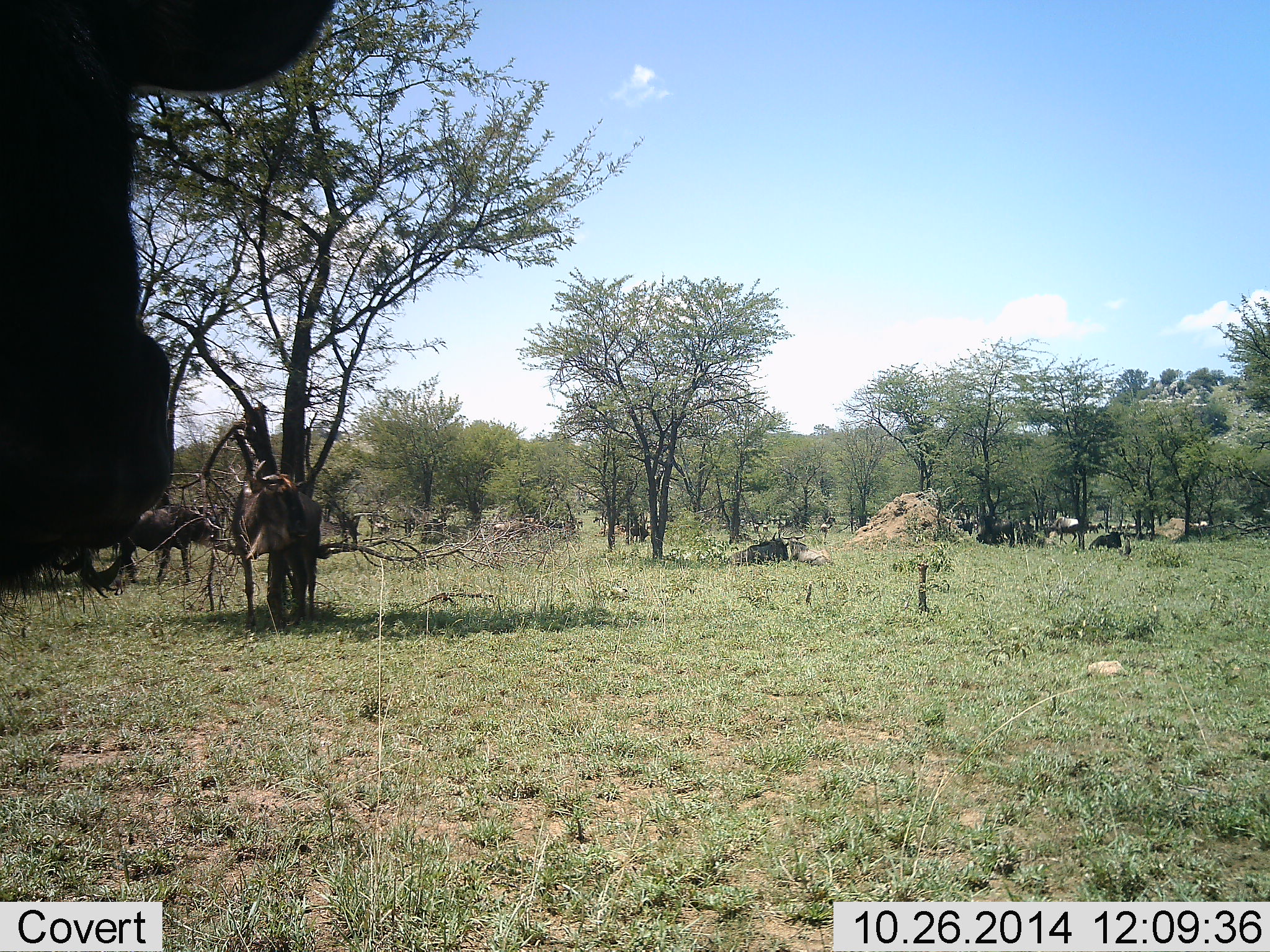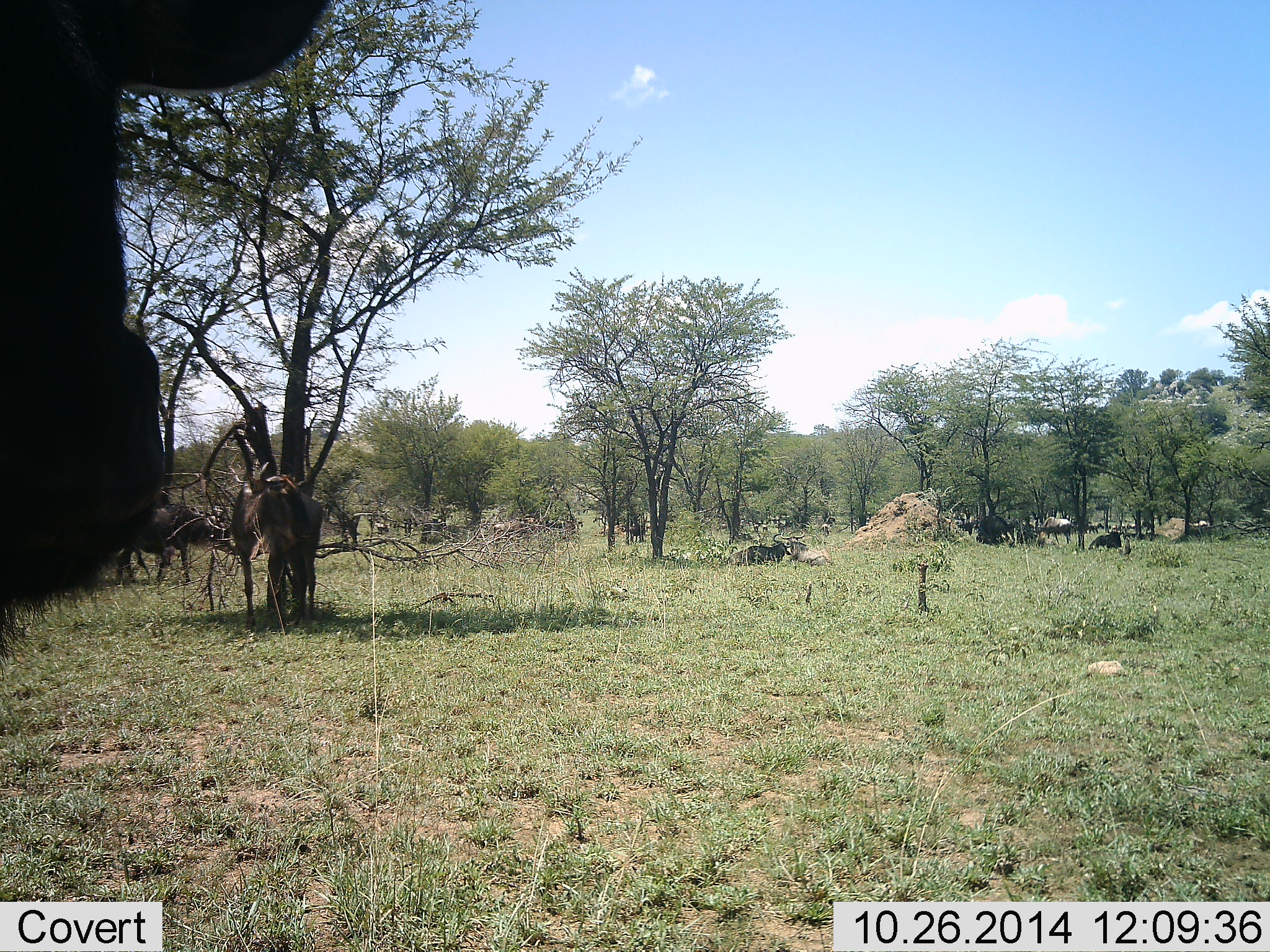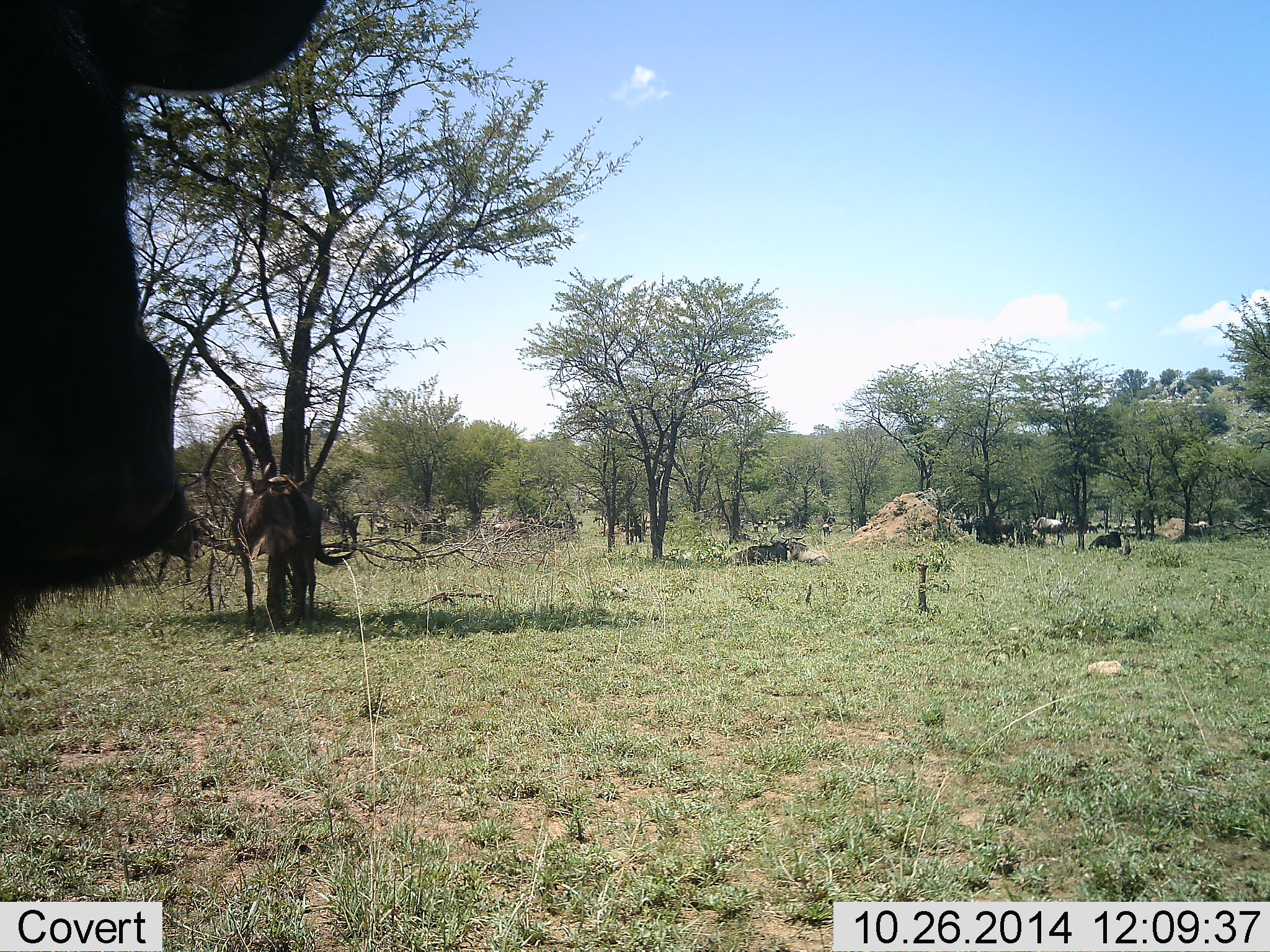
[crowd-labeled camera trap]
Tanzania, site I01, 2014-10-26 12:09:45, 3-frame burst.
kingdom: Animalia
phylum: Chordata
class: Mammalia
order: Artiodactyla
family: Bovidae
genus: Connochaetes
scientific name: Connochaetes taurinus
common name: blue wildebeest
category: wildebeest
Wildebeest (blue wildebeest) (Connochaetes taurinus), count 8. Behavior (volunteer vote fractions): standing 80%, resting 90%, moving 20%, interacting 0%. Young present (vote fraction): 0%. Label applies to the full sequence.